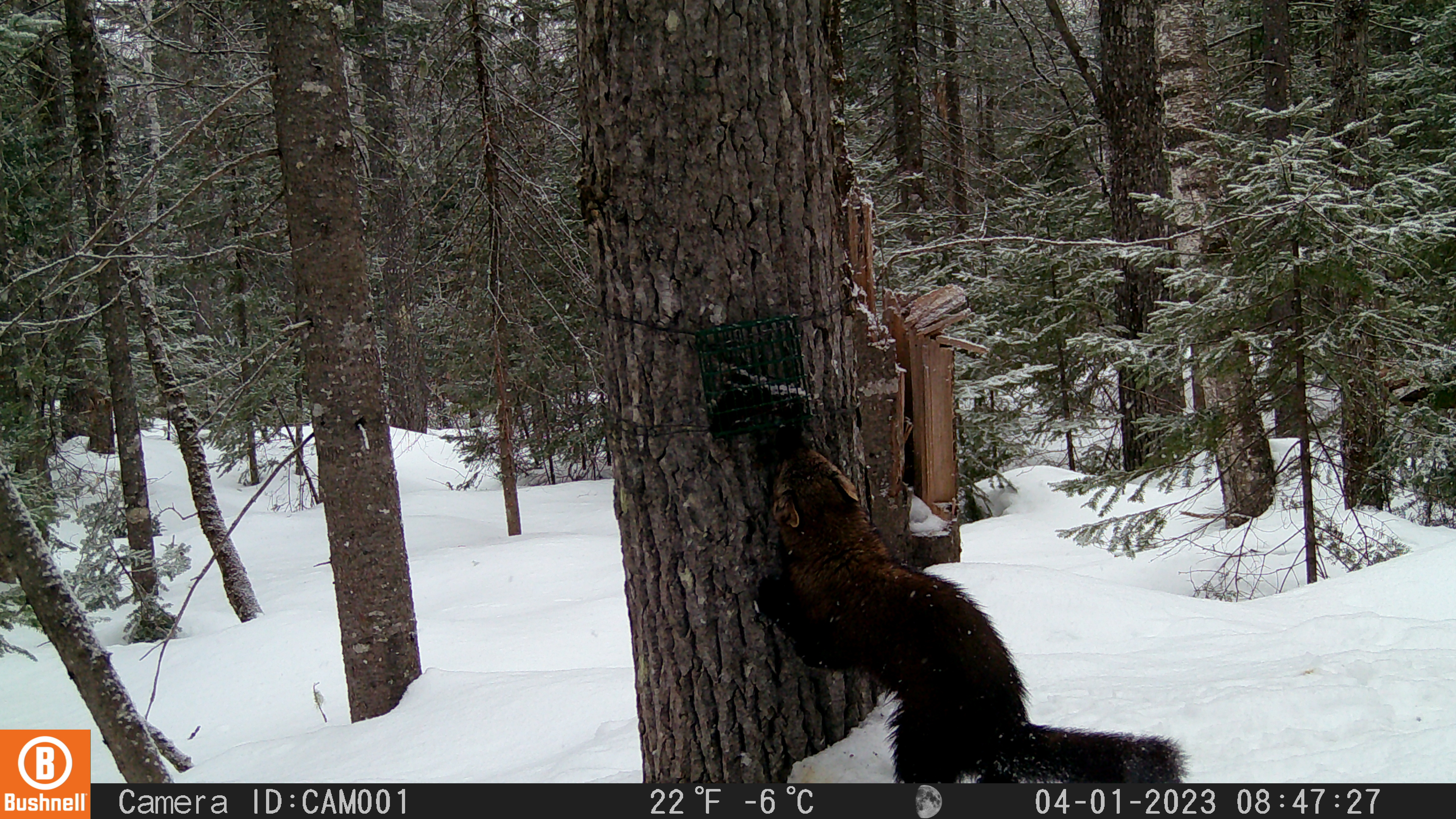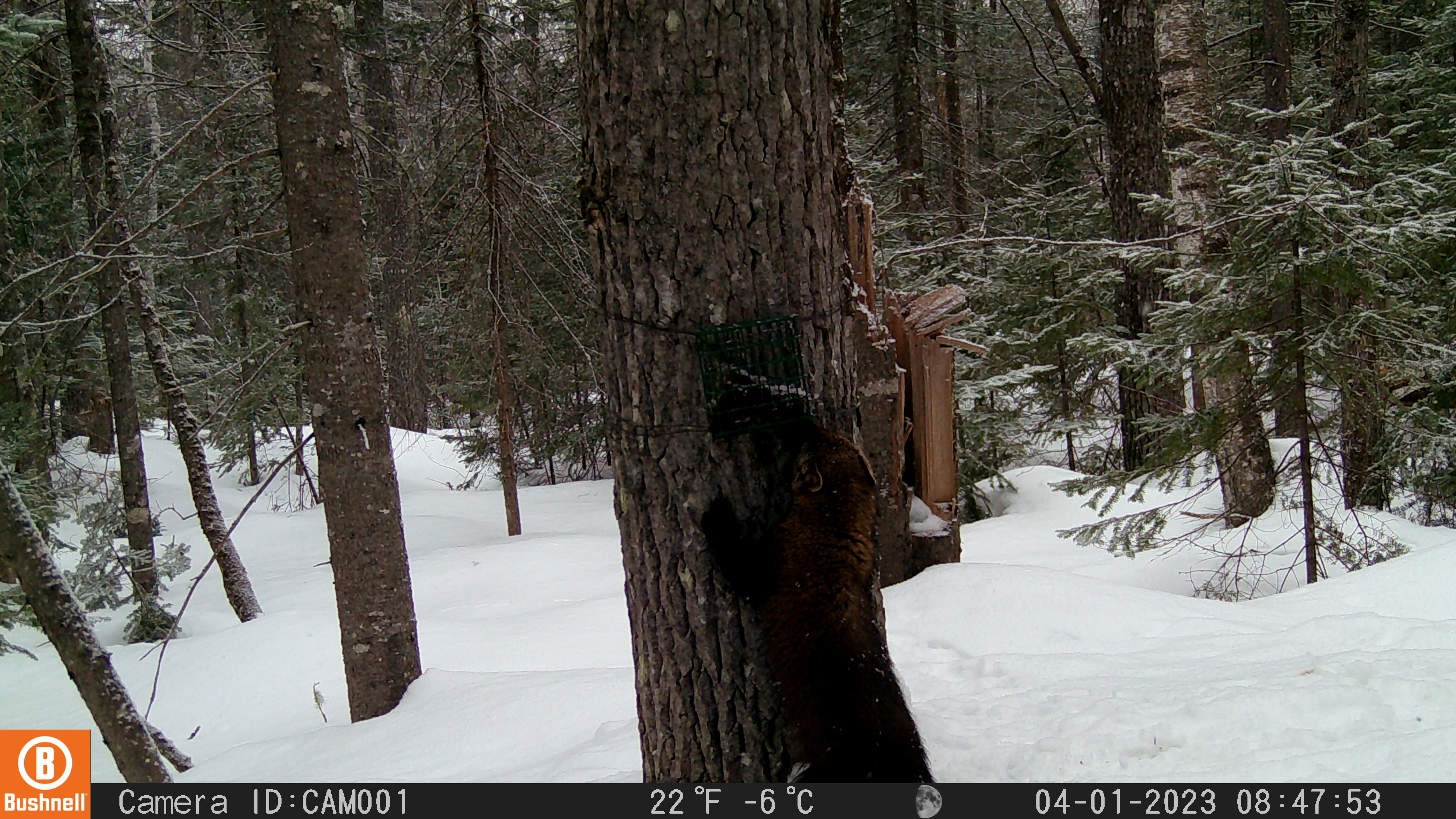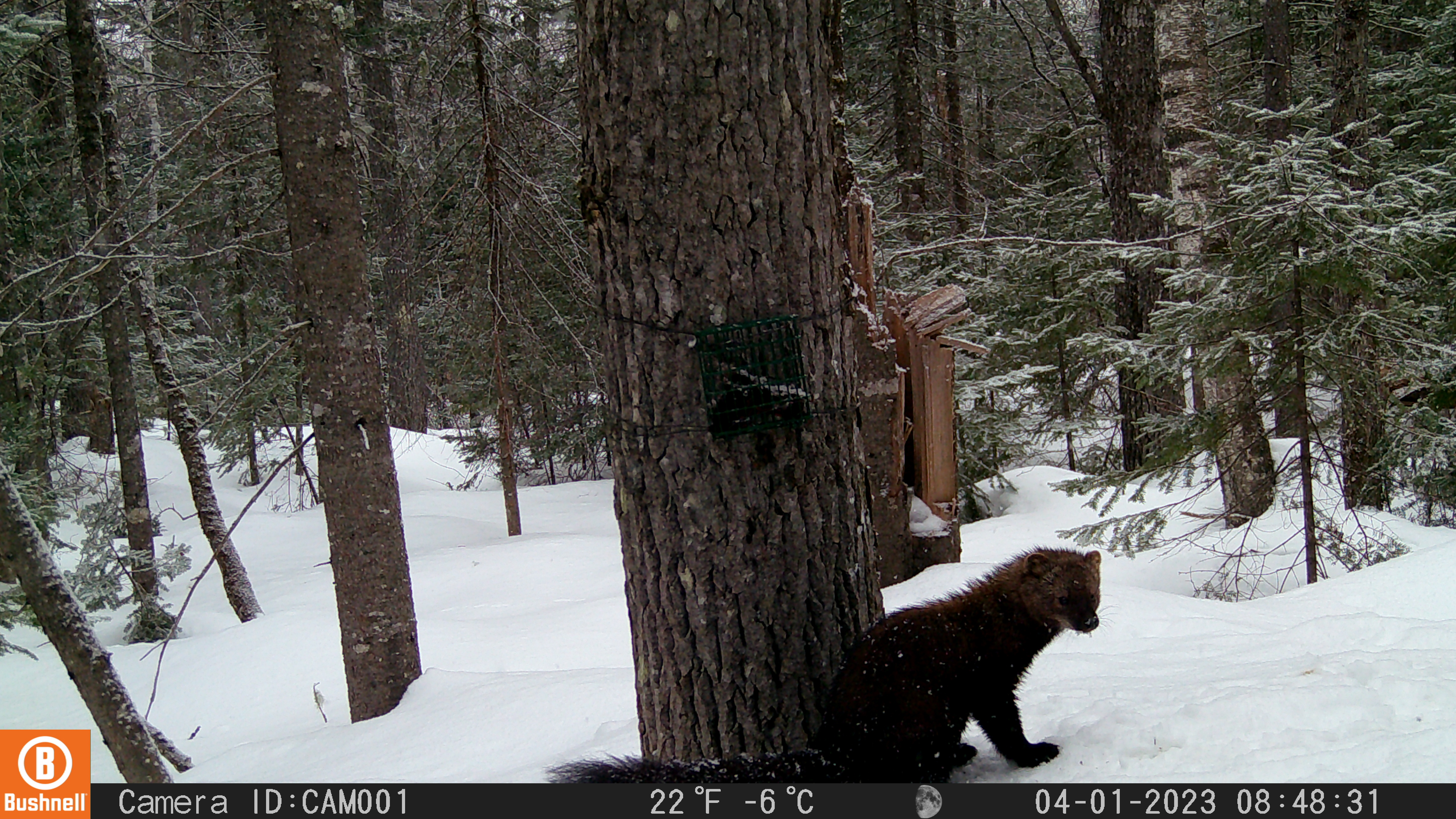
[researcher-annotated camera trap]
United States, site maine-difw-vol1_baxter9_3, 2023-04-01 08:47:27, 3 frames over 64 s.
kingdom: Animalia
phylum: Chordata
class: Mammalia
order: Carnivora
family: Mustelidae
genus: Pekania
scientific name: Pekania pennanti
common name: fisher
Fisher (Pekania pennanti).